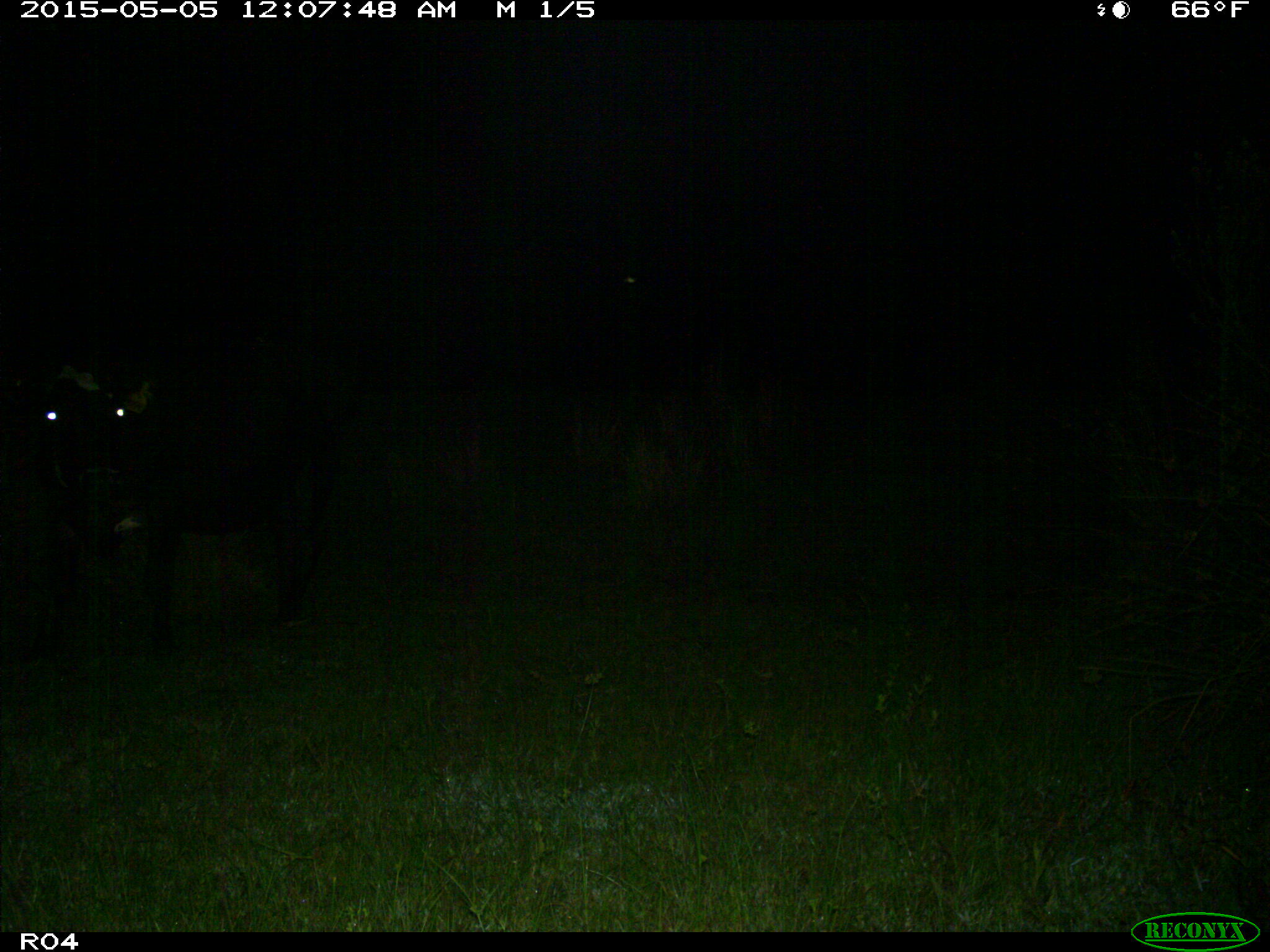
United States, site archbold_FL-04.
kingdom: Animalia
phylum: Chordata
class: Mammalia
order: Artiodactyla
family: Bovidae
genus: Bos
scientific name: Bos taurus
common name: domestic cow